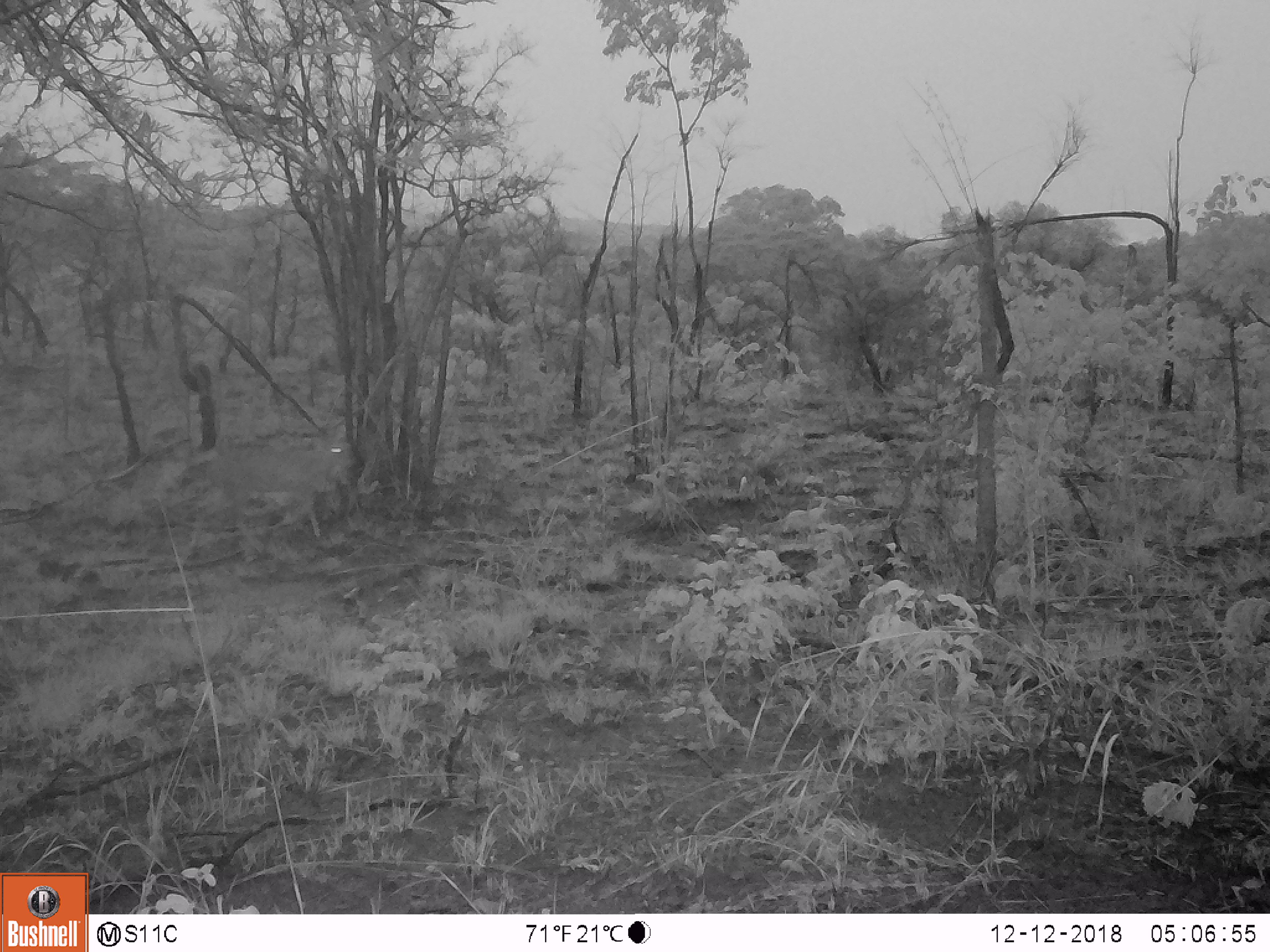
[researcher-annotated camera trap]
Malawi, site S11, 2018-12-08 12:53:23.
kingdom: Animalia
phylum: Chordata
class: Mammalia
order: Artiodactyla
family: Bovidae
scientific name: Antilopinae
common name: small antelope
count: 1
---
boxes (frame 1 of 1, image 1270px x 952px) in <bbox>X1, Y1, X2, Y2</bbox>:
small antelope: <bbox>184, 428, 374, 562</bbox>